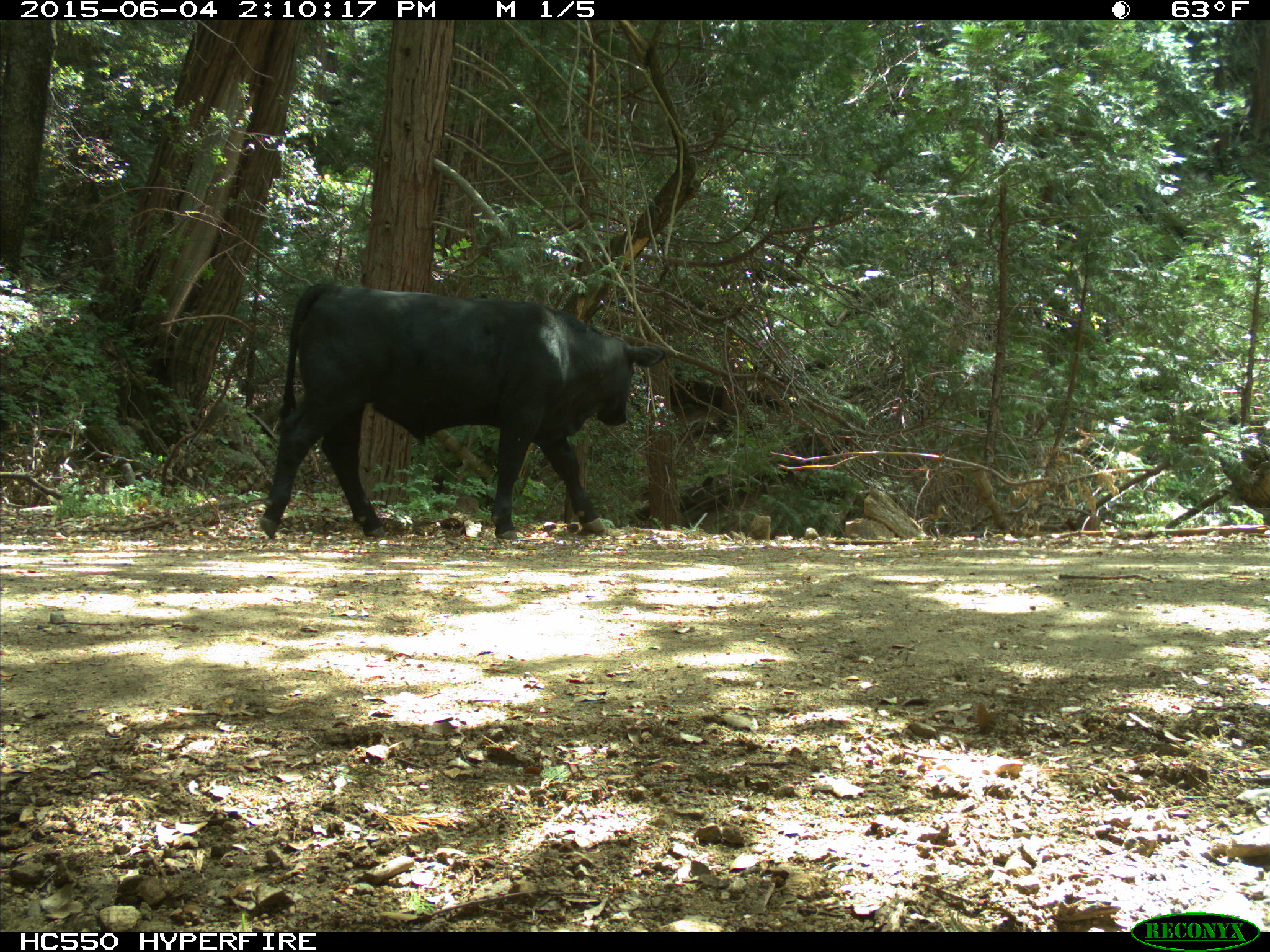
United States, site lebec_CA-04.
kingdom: Animalia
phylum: Chordata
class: Mammalia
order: Artiodactyla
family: Bovidae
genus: Bos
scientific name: Bos taurus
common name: domestic cow